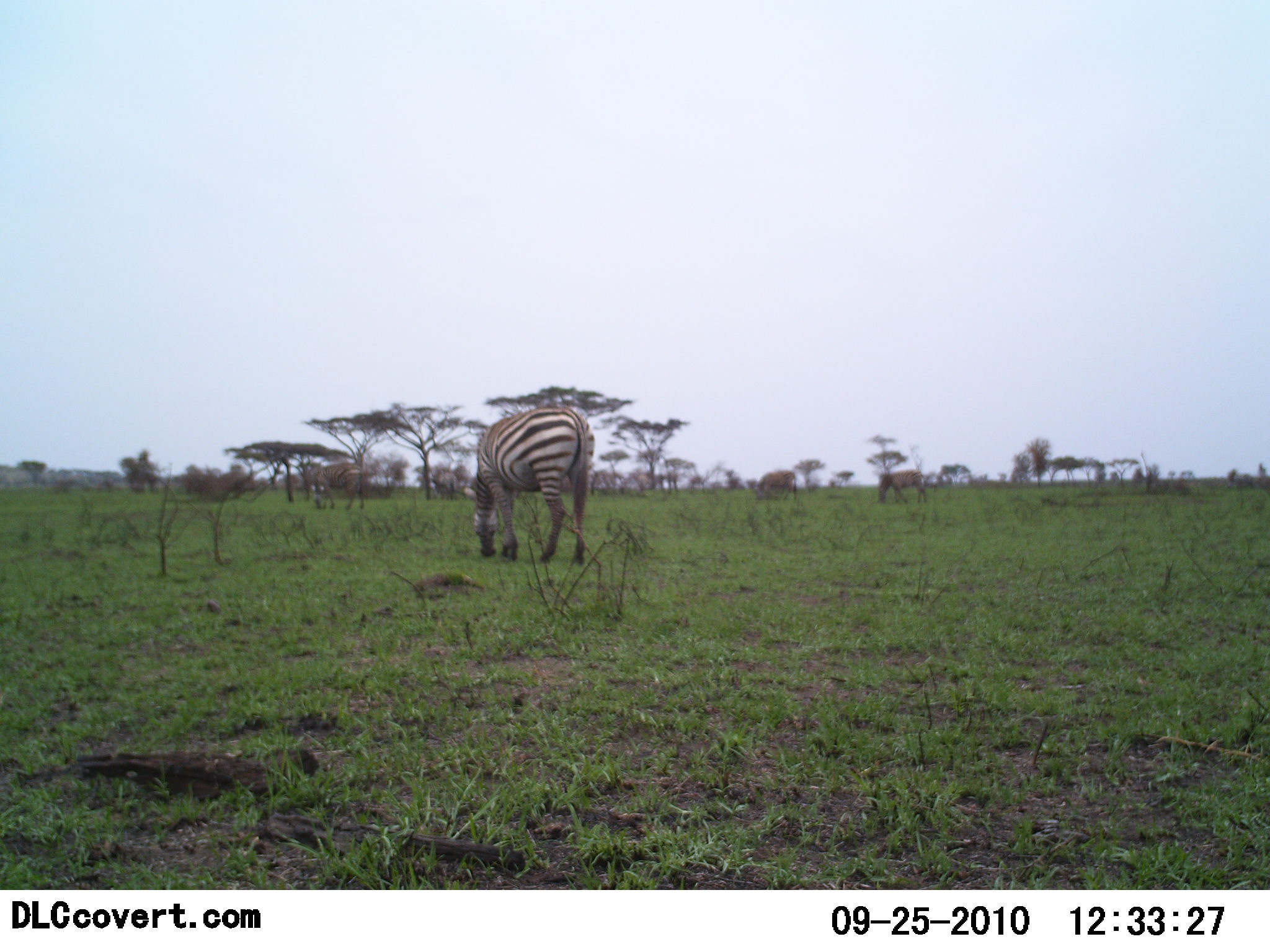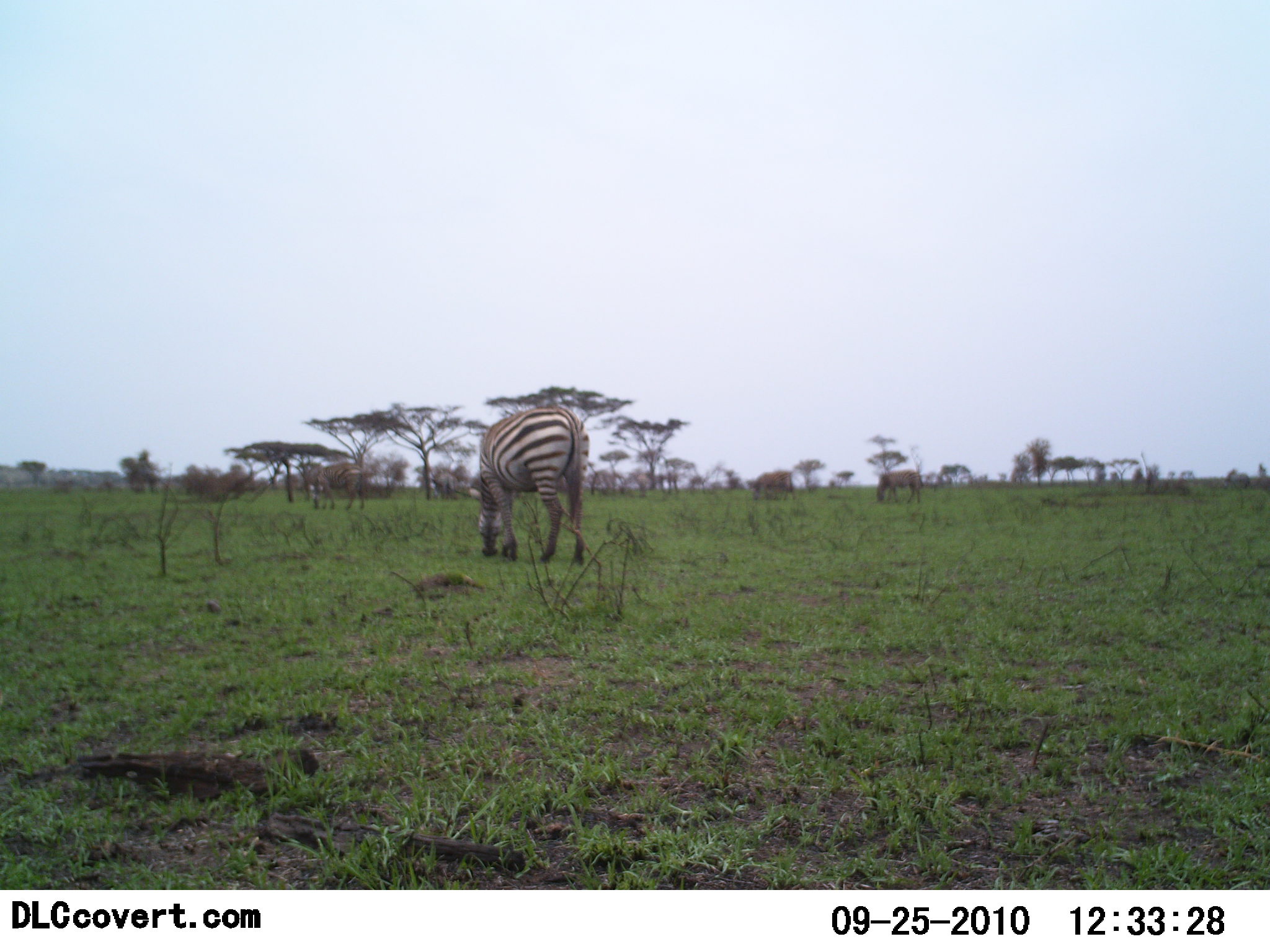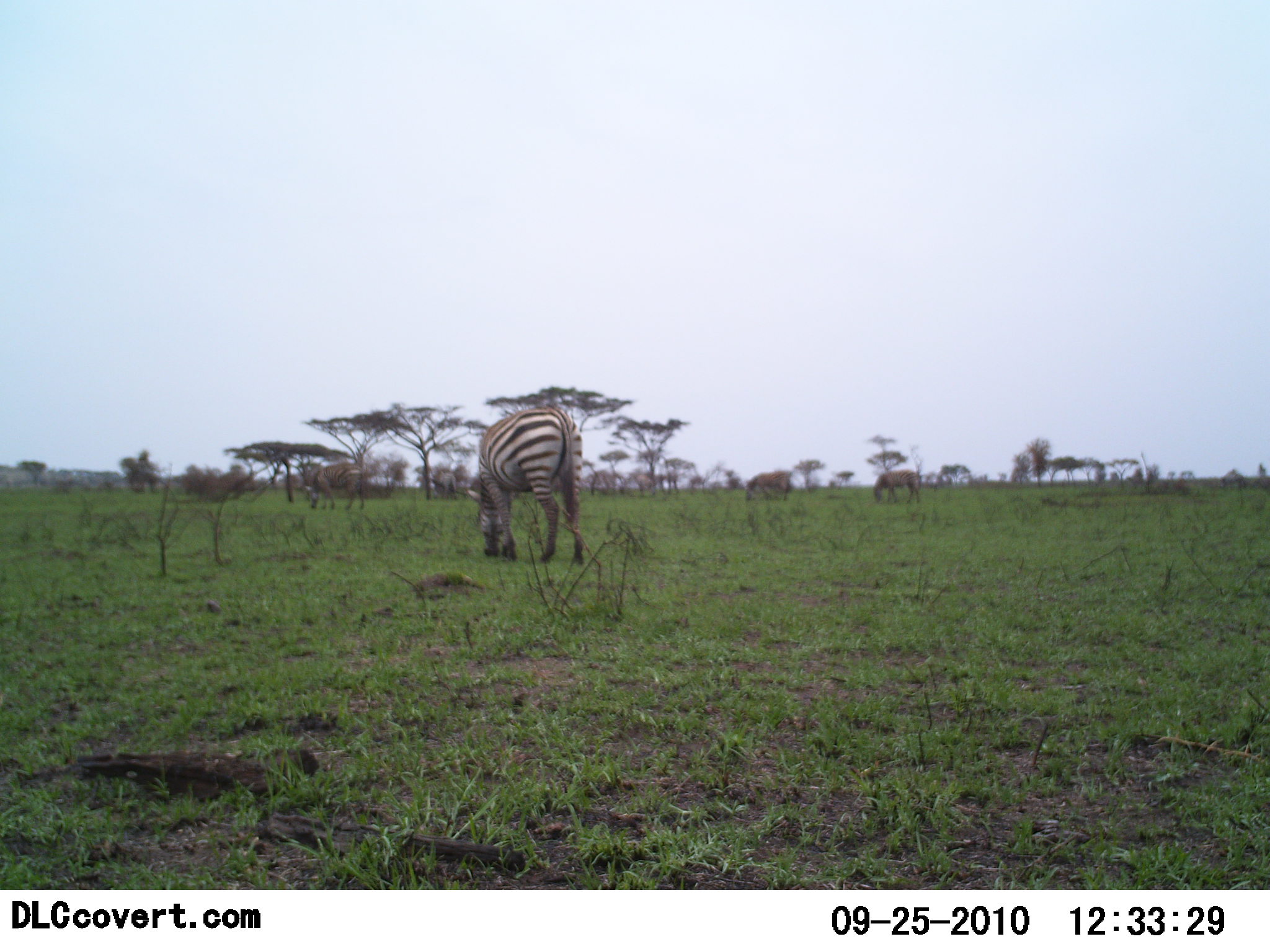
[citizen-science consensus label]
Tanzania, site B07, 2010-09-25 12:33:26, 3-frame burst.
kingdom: Animalia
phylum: Chordata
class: Mammalia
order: Perissodactyla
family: Equidae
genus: Equus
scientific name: Equus quagga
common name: plains zebra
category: zebra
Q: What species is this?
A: Zebra (plains zebra) (Equus quagga).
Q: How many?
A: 4.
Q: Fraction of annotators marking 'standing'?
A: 19%.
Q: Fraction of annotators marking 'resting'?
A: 0%.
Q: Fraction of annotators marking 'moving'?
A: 0%.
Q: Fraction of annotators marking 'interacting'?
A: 0%.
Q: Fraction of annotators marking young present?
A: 0%.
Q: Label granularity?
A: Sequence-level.